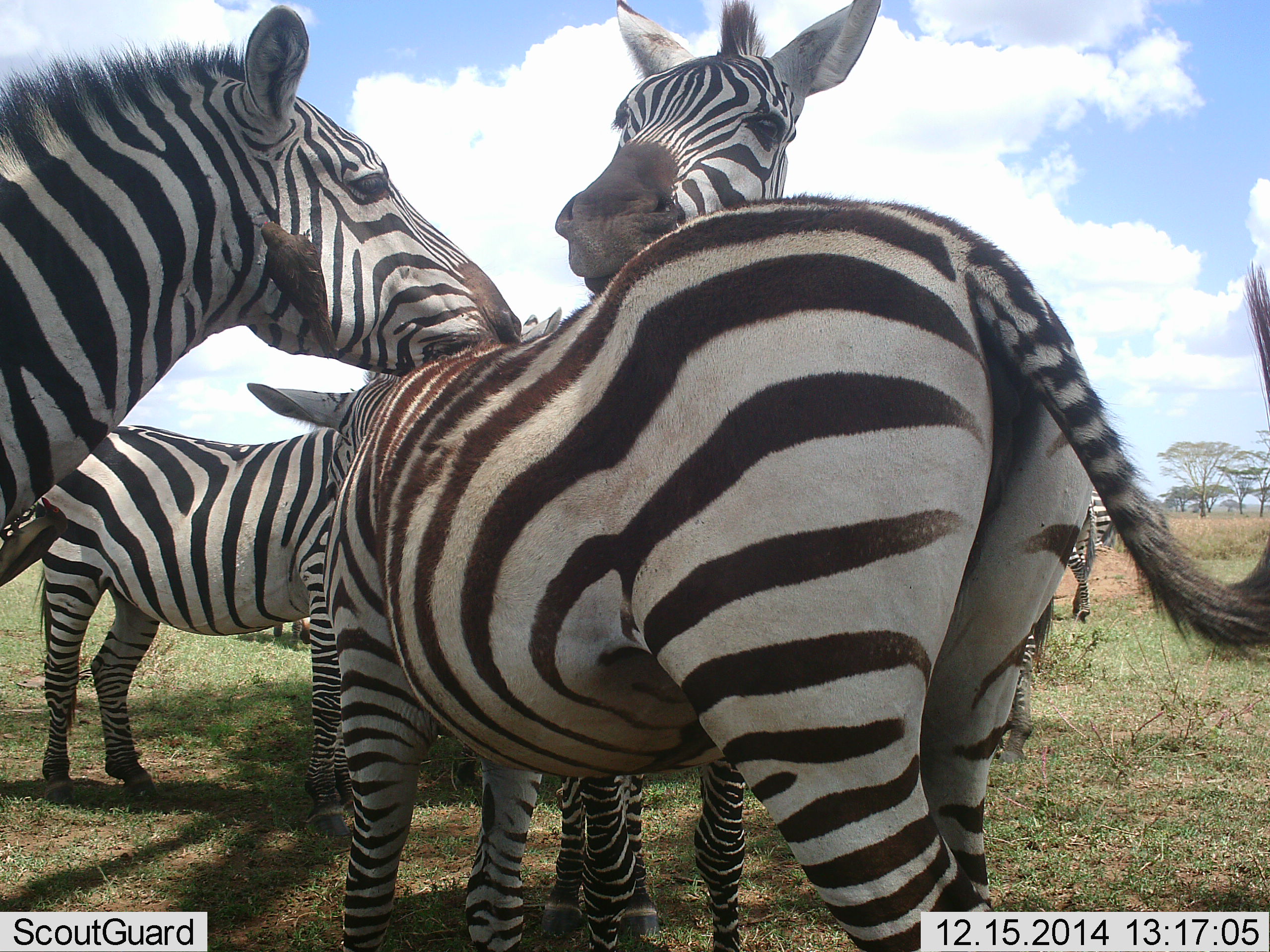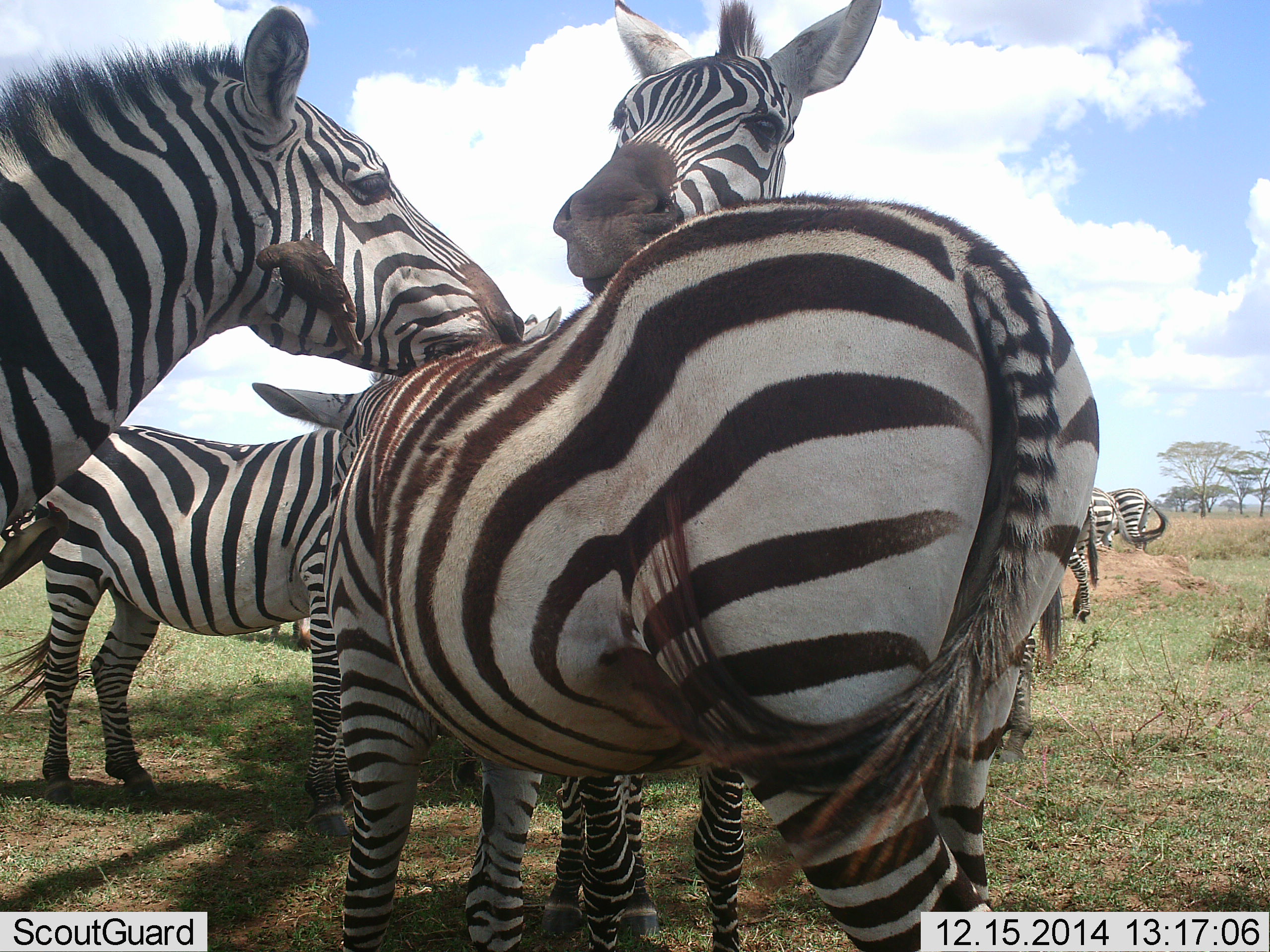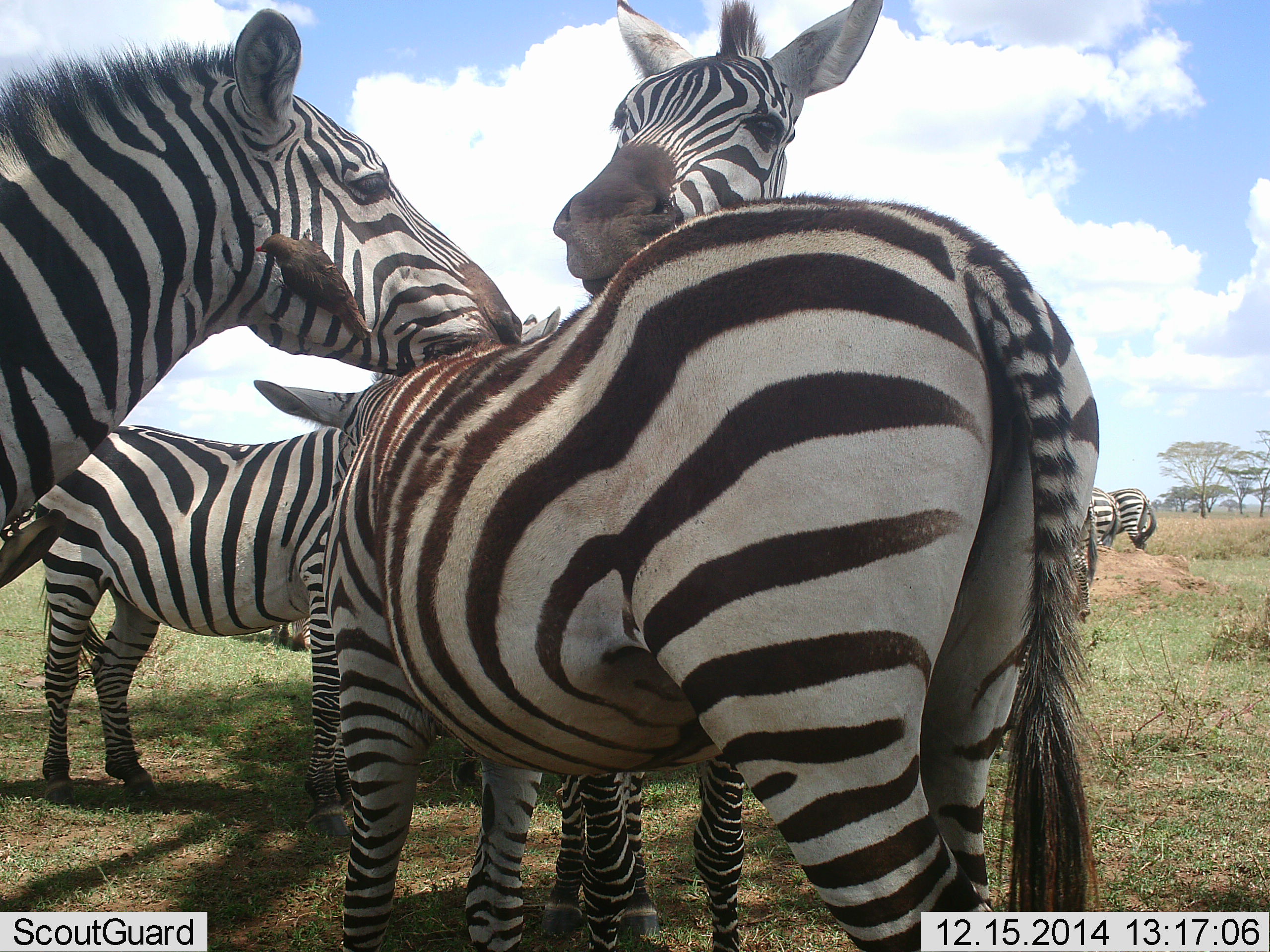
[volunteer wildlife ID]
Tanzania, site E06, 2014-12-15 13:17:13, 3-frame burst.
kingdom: Animalia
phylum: Chordata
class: Aves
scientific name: Aves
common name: bird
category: otherbird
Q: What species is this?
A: Otherbird (bird) (Aves).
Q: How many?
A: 1.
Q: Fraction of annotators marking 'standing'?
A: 20%.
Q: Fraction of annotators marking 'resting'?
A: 0%.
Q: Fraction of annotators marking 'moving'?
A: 10%.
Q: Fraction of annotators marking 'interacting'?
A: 50%.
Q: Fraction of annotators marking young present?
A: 0%.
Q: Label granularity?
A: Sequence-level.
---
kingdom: Animalia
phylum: Chordata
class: Mammalia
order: Perissodactyla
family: Equidae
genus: Equus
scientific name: Equus quagga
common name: plains zebra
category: zebra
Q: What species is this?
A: Zebra (plains zebra) (Equus quagga).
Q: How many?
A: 8.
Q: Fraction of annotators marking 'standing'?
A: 76%.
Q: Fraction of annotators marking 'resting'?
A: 12%.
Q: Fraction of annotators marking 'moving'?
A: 6%.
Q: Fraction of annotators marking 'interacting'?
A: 76%.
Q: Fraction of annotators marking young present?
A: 6%.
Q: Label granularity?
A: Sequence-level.